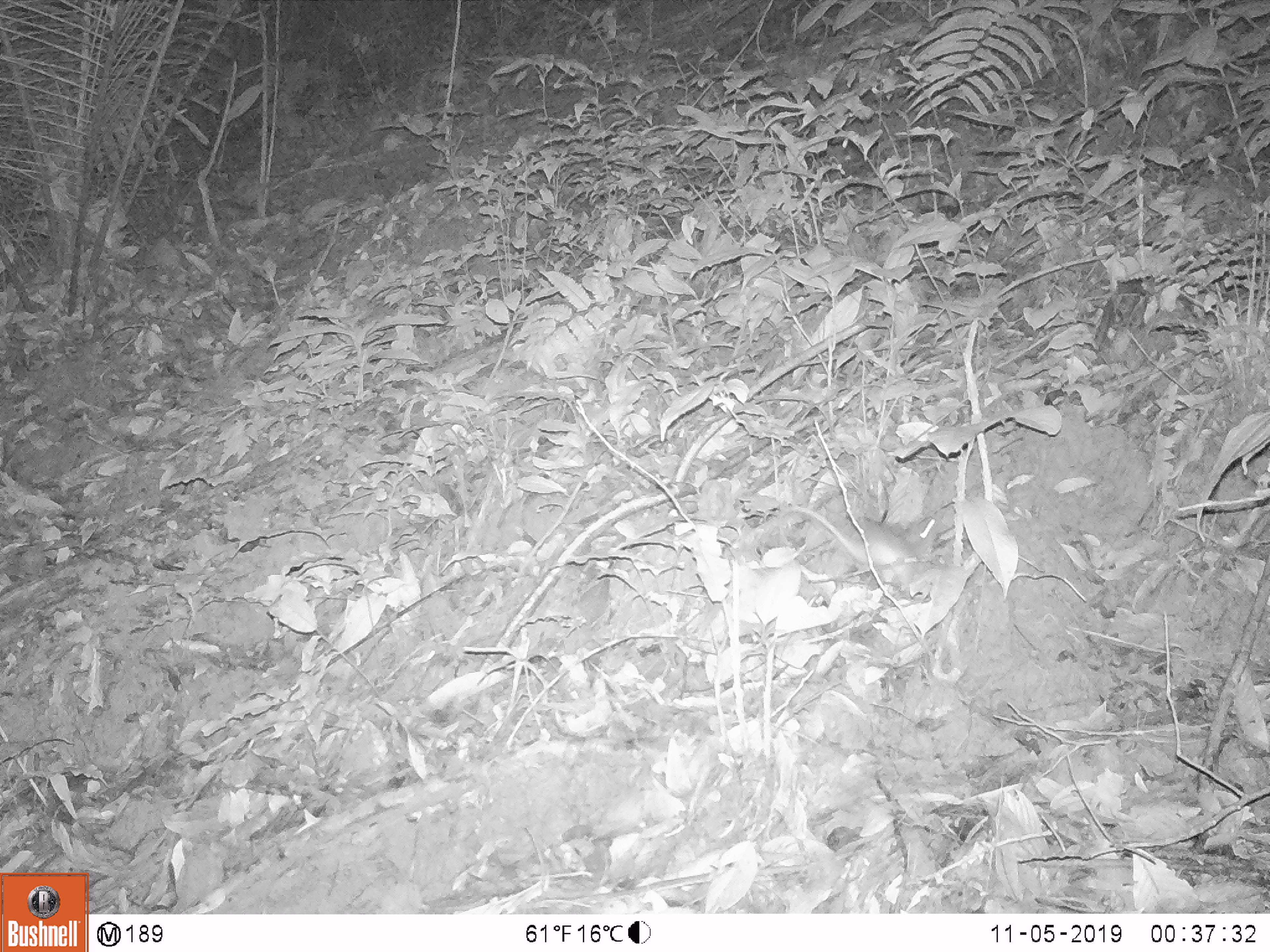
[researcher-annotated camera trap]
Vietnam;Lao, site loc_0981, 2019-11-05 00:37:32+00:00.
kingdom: Animalia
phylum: Chordata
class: Mammalia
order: Rodentia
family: Muridae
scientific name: Muridae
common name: old-world mice and rats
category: unidentified murid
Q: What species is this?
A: Unidentified murid (old-world mice and rats) (Muridae).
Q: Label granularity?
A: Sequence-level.